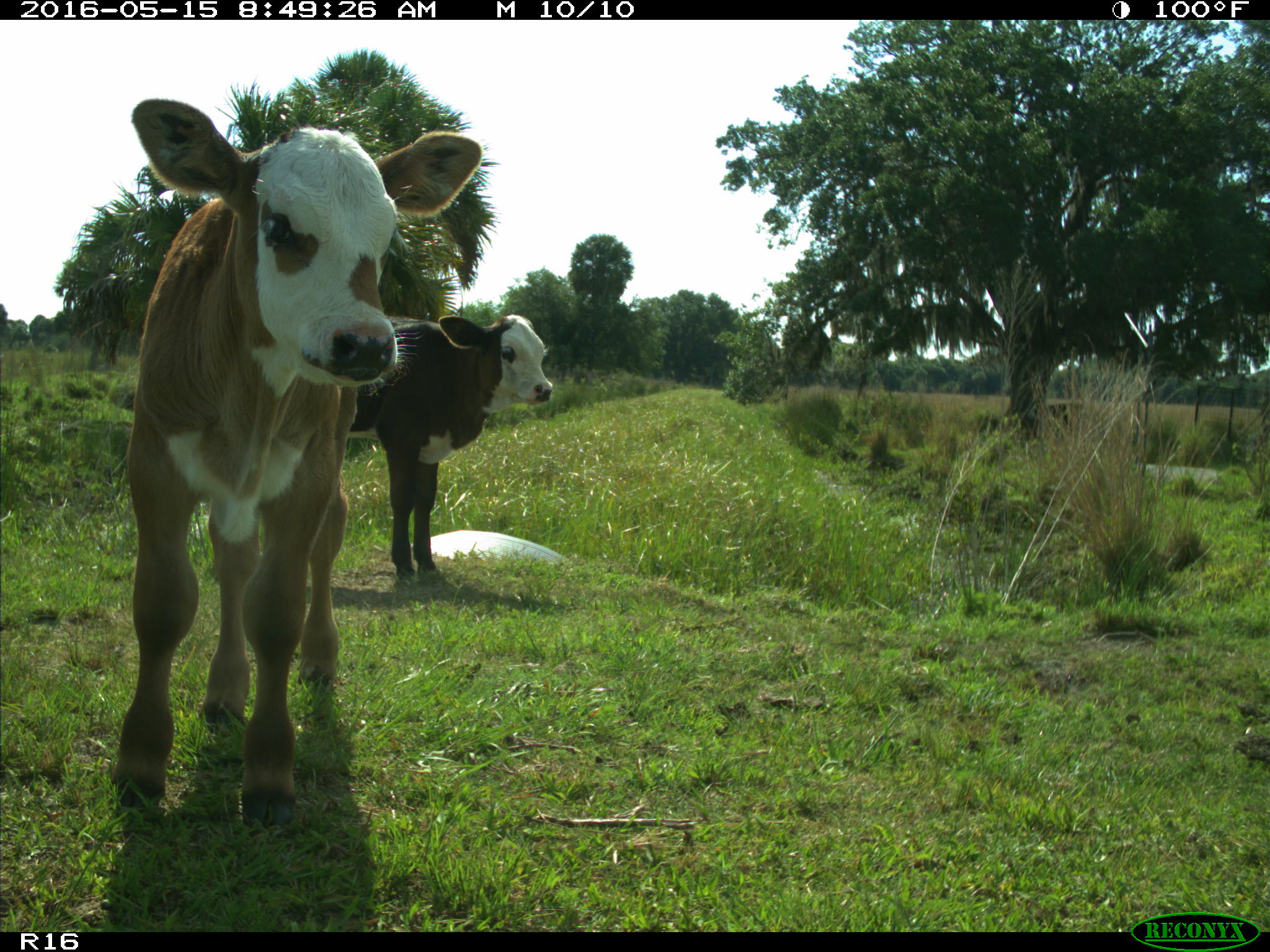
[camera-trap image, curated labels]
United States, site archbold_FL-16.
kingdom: Animalia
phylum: Chordata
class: Mammalia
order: Artiodactyla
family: Bovidae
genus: Bos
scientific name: Bos taurus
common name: domestic cow